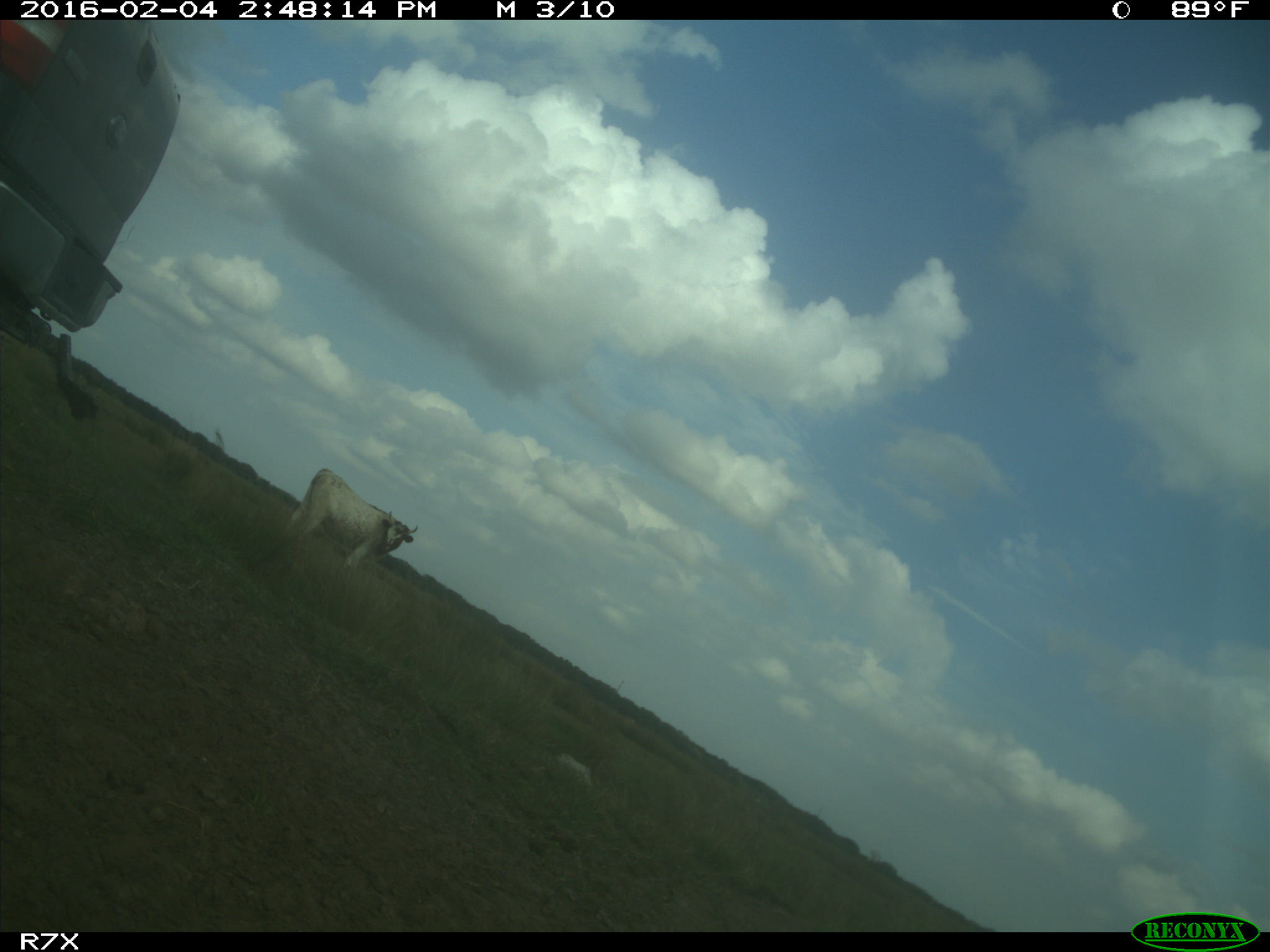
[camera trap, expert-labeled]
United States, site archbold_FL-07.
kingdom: Animalia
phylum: Chordata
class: Mammalia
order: Artiodactyla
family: Bovidae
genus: Bos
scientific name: Bos taurus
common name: domestic cow